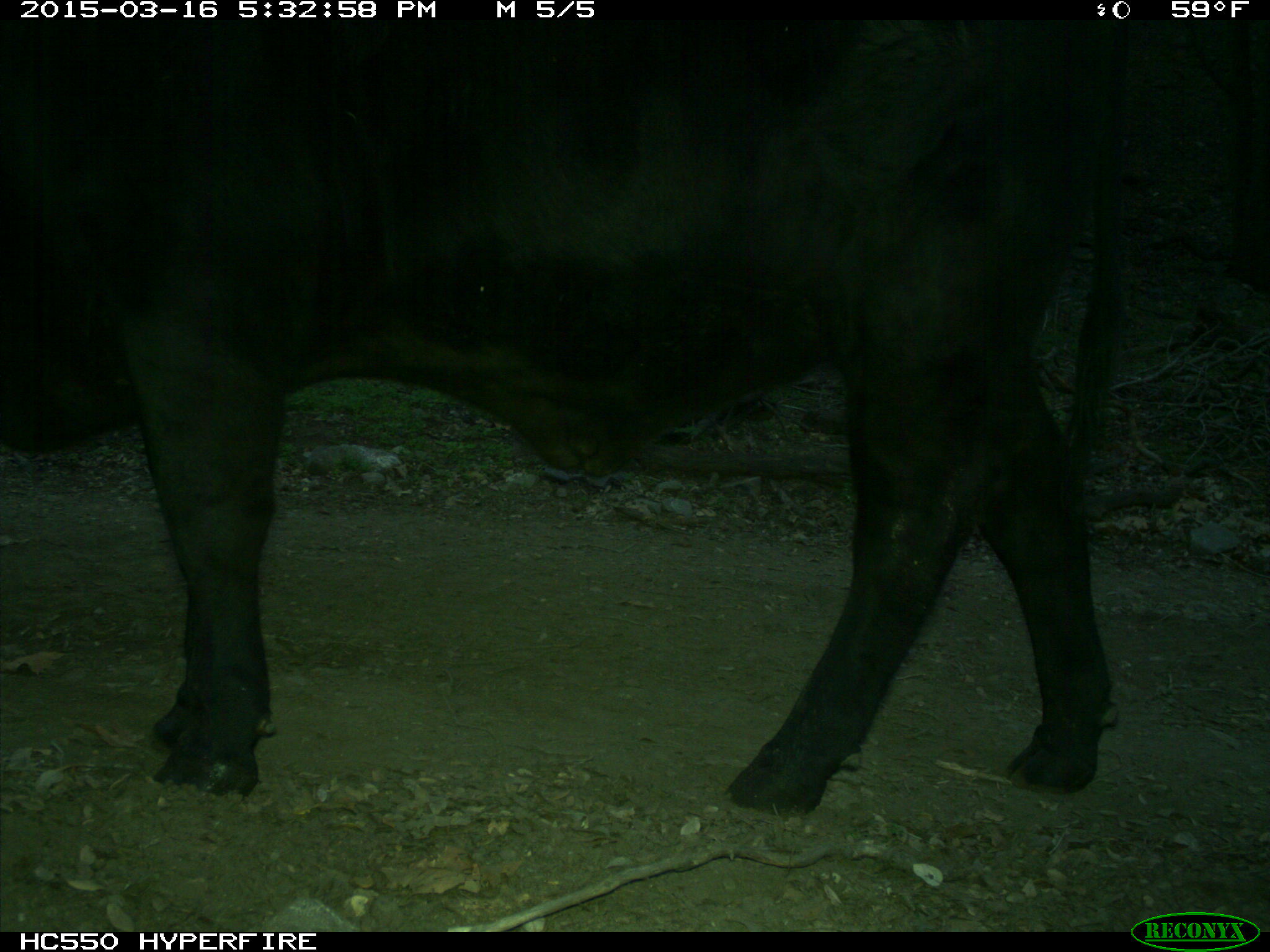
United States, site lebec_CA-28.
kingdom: Animalia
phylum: Chordata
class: Mammalia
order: Artiodactyla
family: Bovidae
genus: Bos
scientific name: Bos taurus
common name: domestic cow